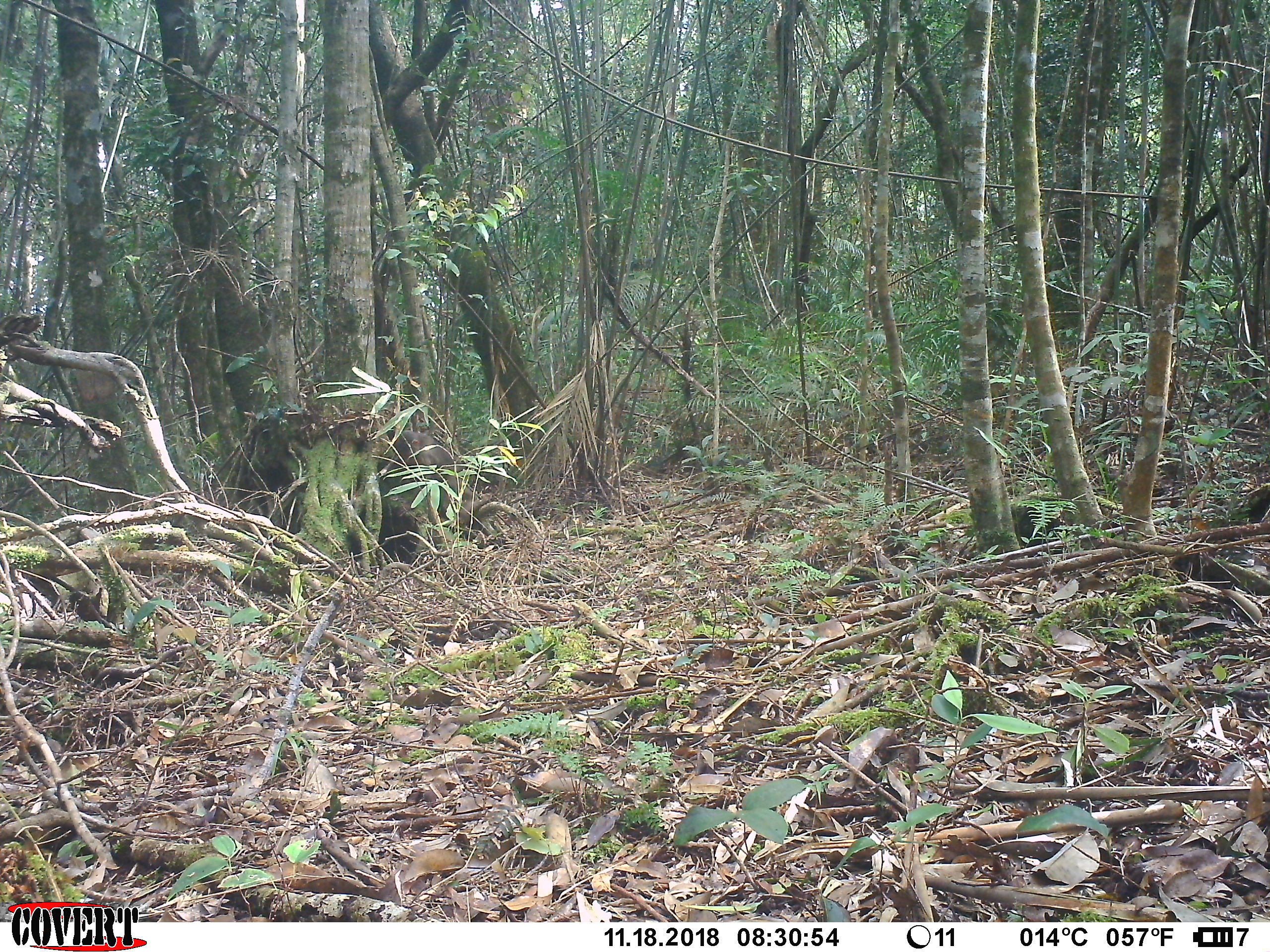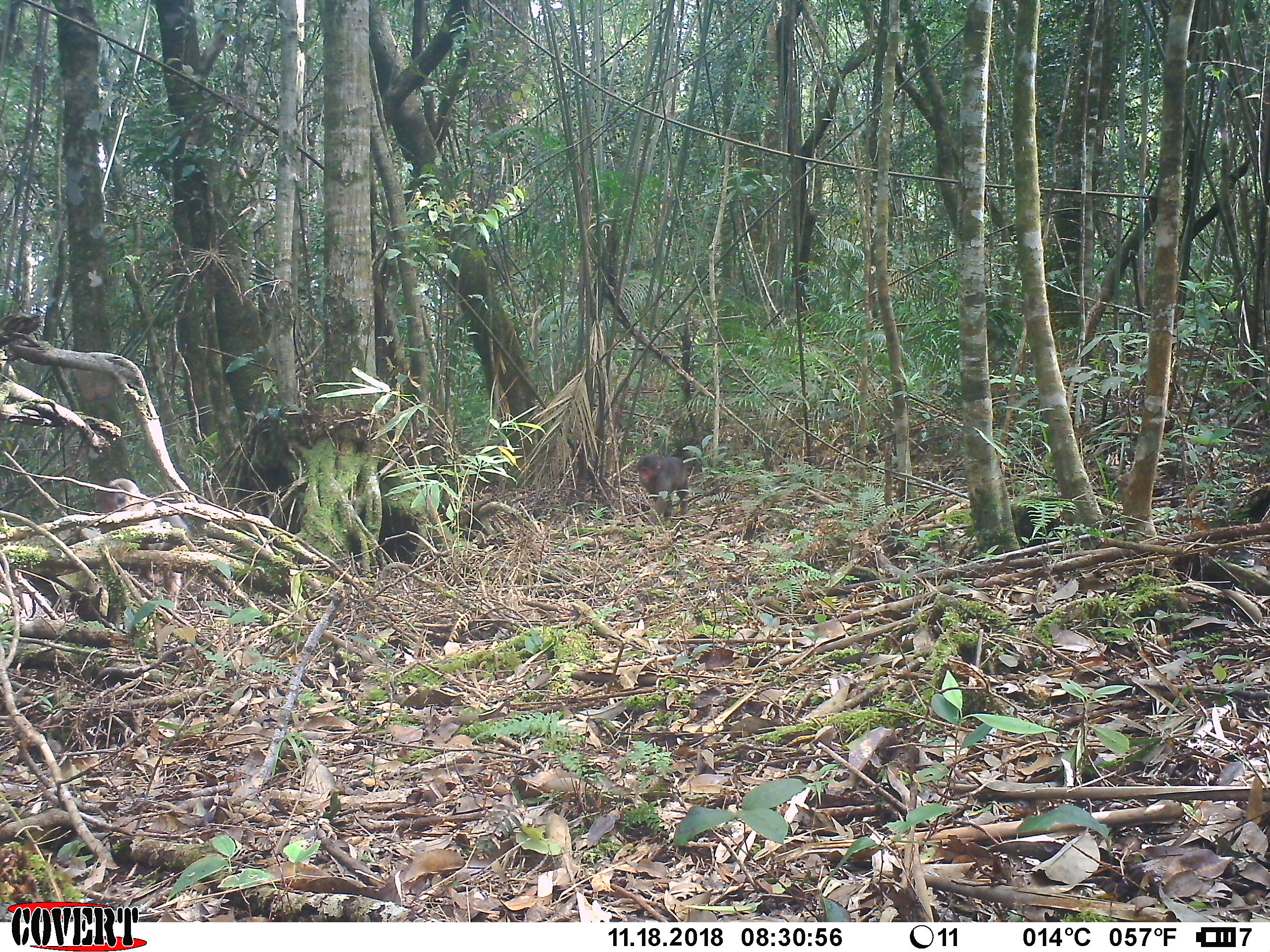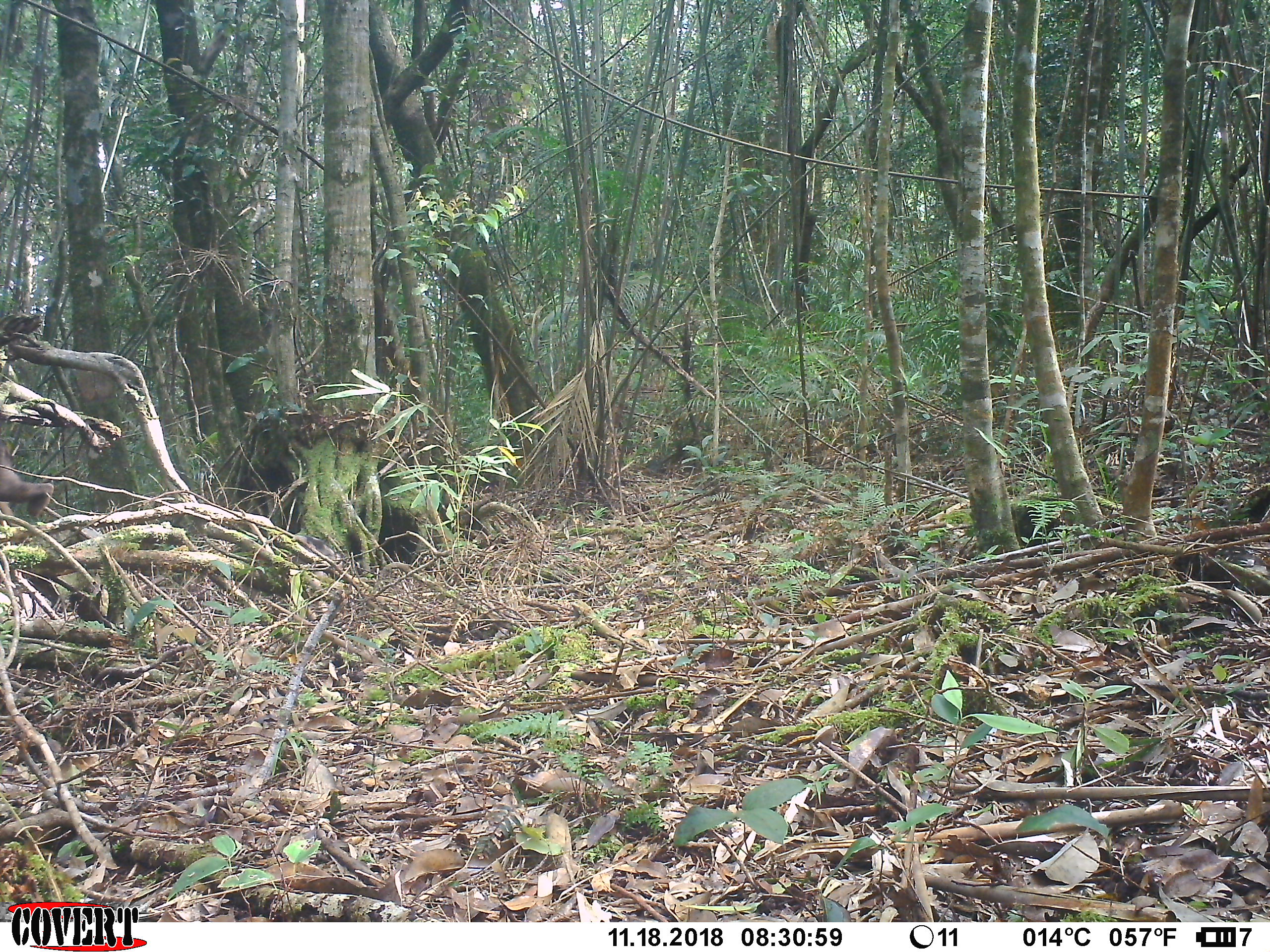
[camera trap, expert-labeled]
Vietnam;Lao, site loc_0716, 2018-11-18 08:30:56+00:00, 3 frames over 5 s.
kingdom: Animalia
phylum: Chordata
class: Mammalia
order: Primates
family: Cercopithecidae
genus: Macaca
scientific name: Macaca arctoides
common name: stump-tailed macaque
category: stump tailed macaque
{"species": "stump tailed macaque (stump-tailed macaque) (Macaca arctoides)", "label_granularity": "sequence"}